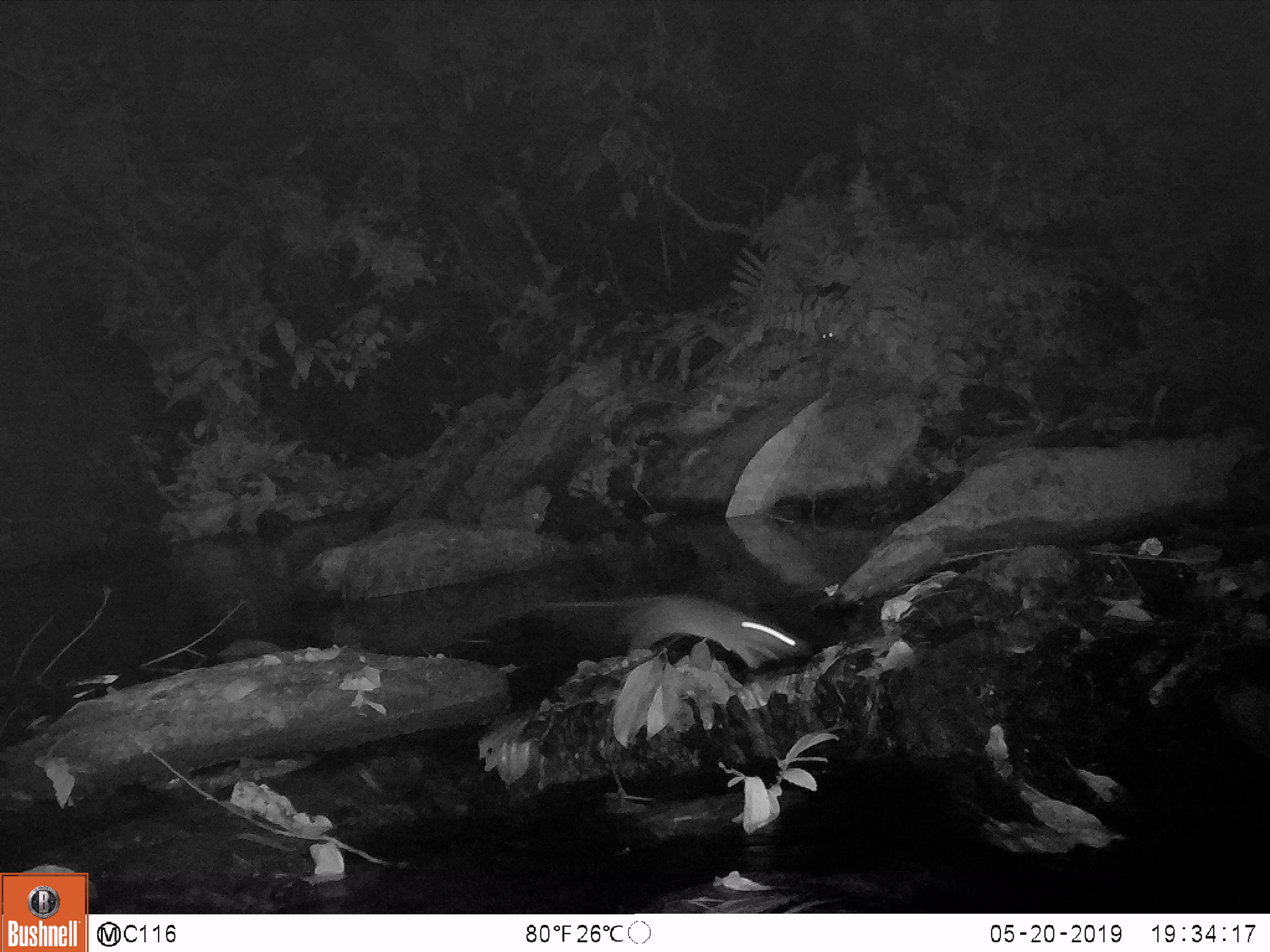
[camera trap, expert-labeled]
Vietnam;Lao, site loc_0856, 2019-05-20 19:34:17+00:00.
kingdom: Animalia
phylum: Chordata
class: Mammalia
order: Rodentia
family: Muridae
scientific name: Muridae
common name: old-world mice and rats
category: unidentified murid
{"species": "unidentified murid (old-world mice and rats) (Muridae)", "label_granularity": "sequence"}